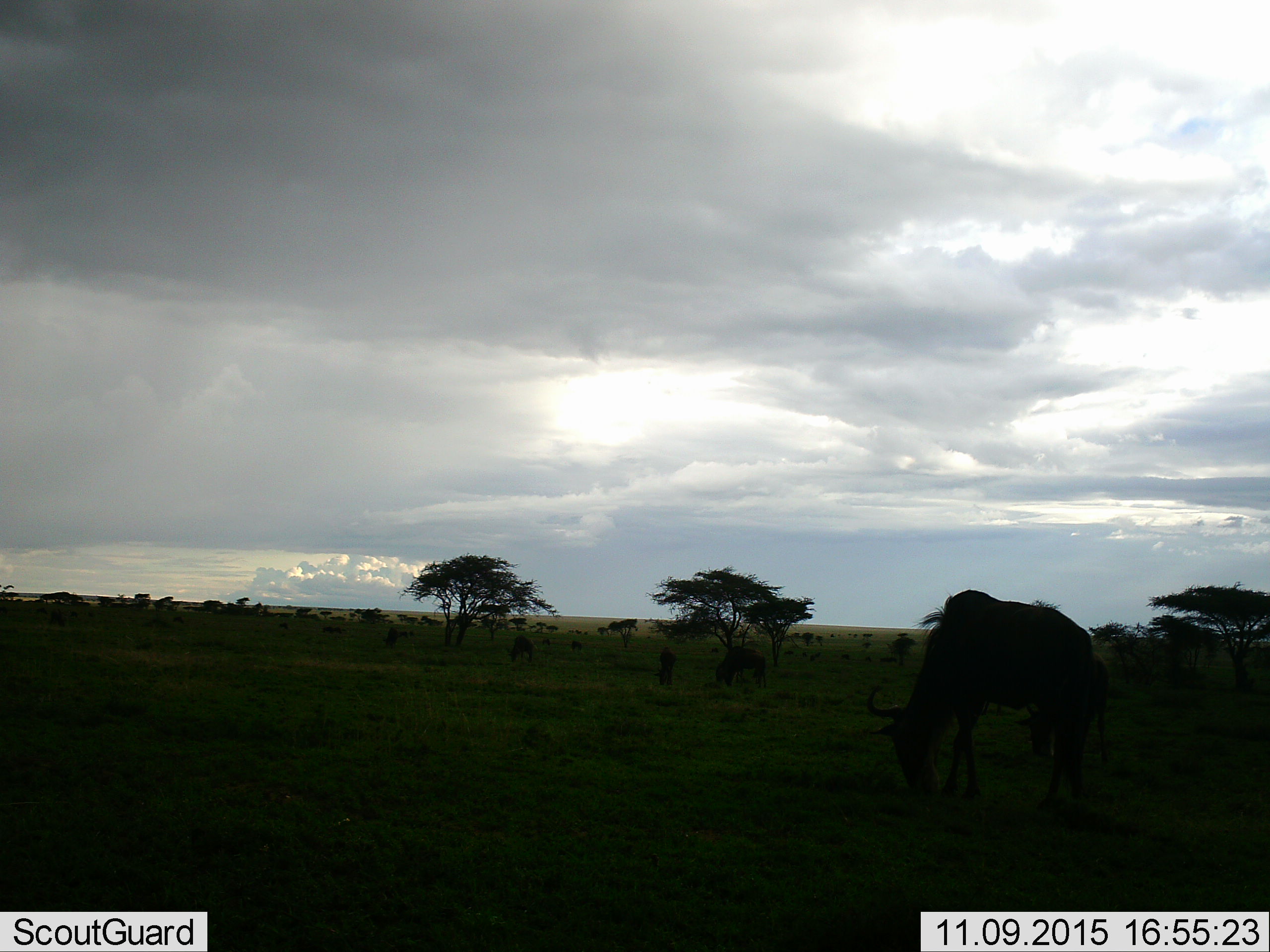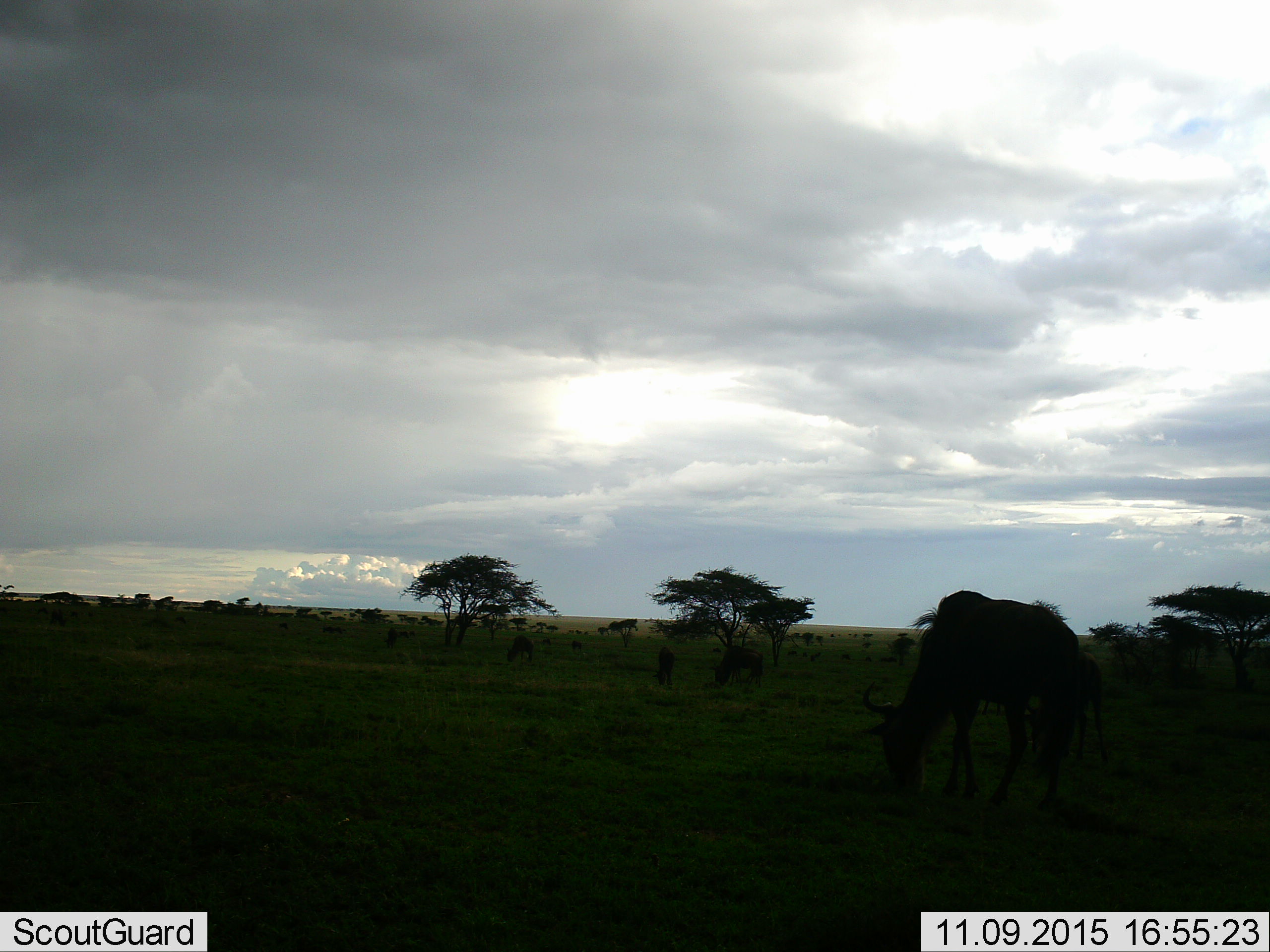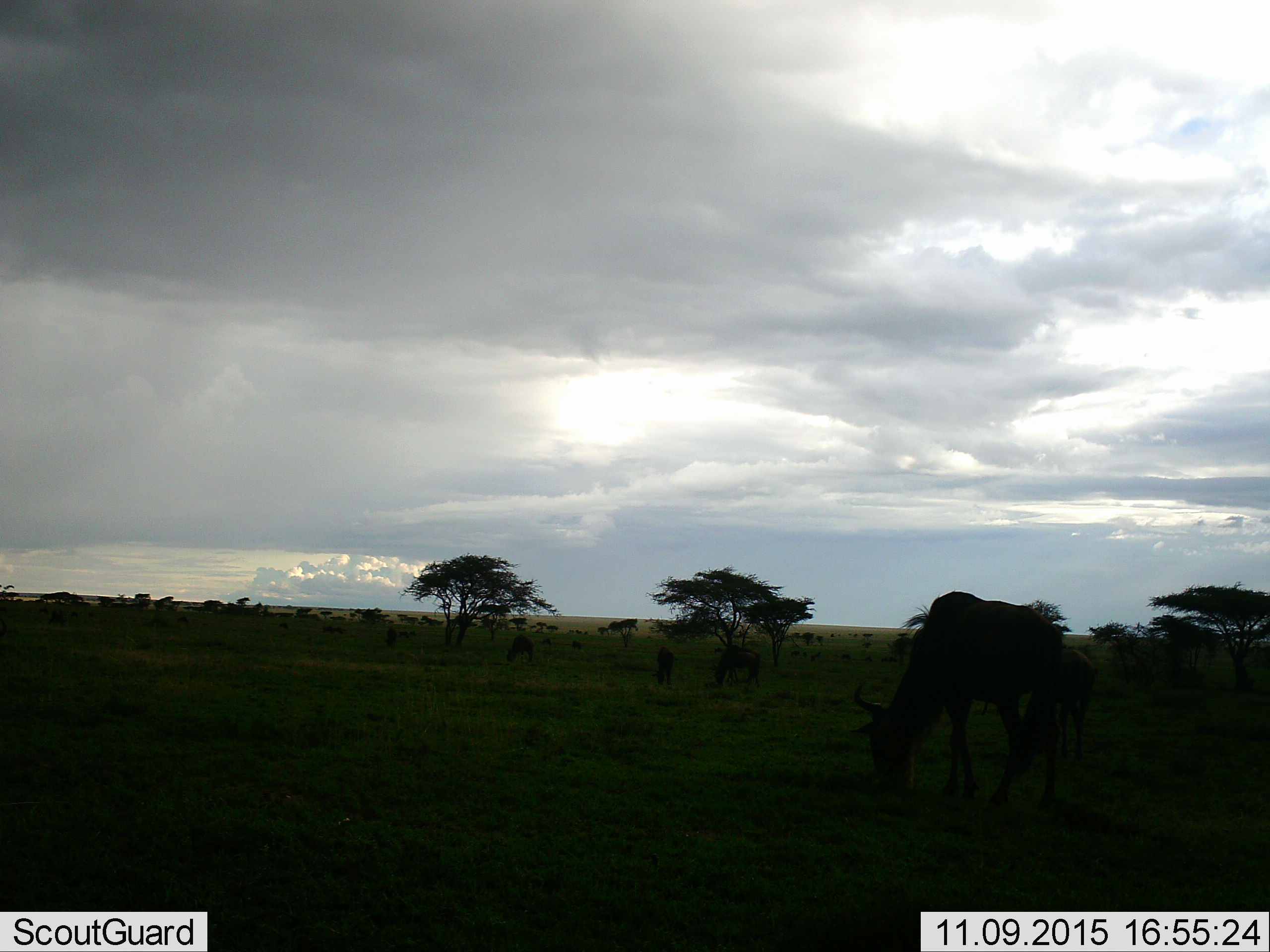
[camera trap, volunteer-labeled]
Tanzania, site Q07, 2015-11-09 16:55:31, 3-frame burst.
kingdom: Animalia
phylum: Chordata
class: Mammalia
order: Artiodactyla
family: Bovidae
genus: Connochaetes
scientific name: Connochaetes taurinus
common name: blue wildebeest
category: wildebeest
Wildebeest (blue wildebeest) (Connochaetes taurinus), count 11-50. Behavior (volunteer vote fractions): standing 75%, resting 25%, moving 25%, interacting 0%. Young present (vote fraction): 25%. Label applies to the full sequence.